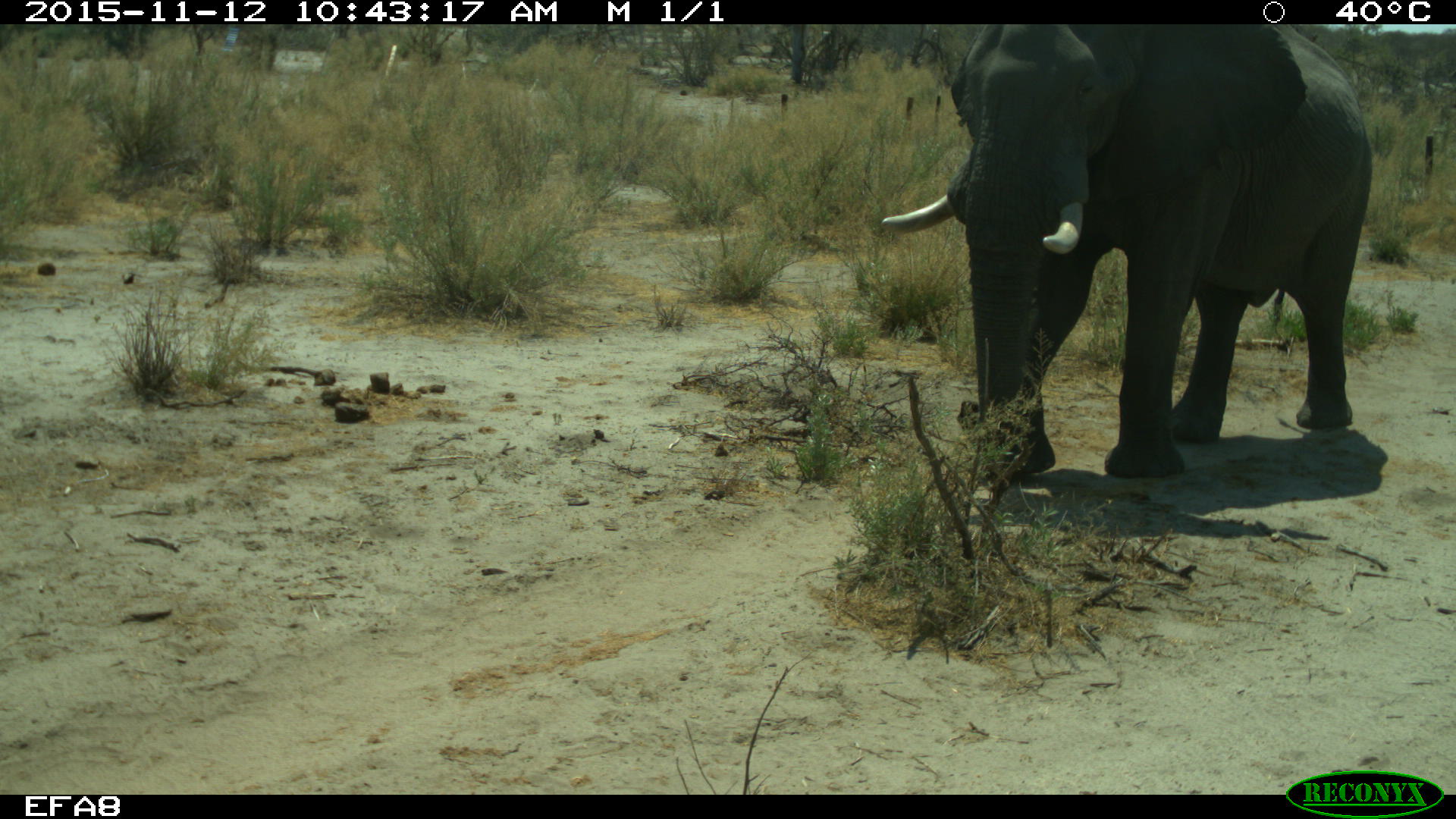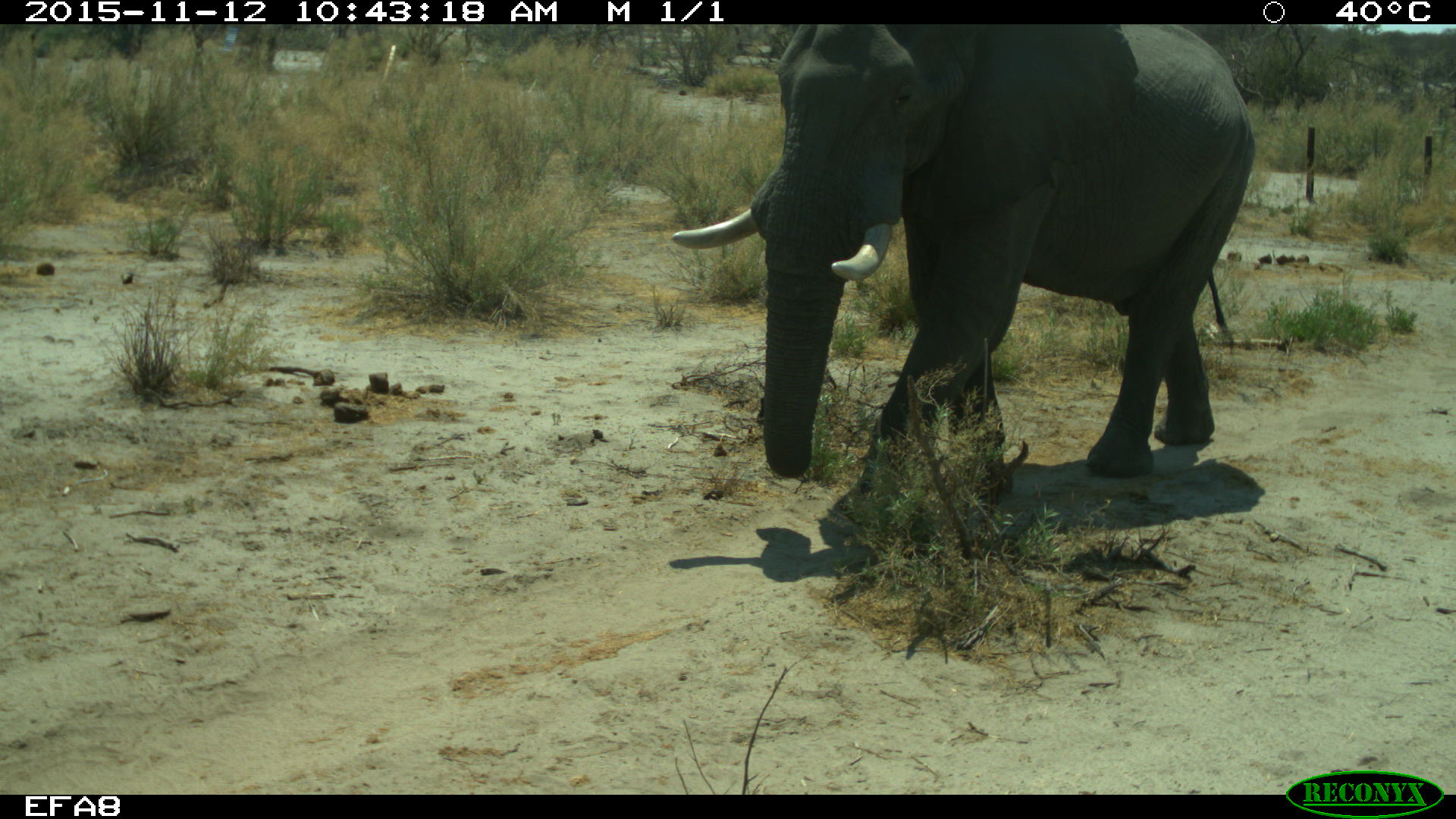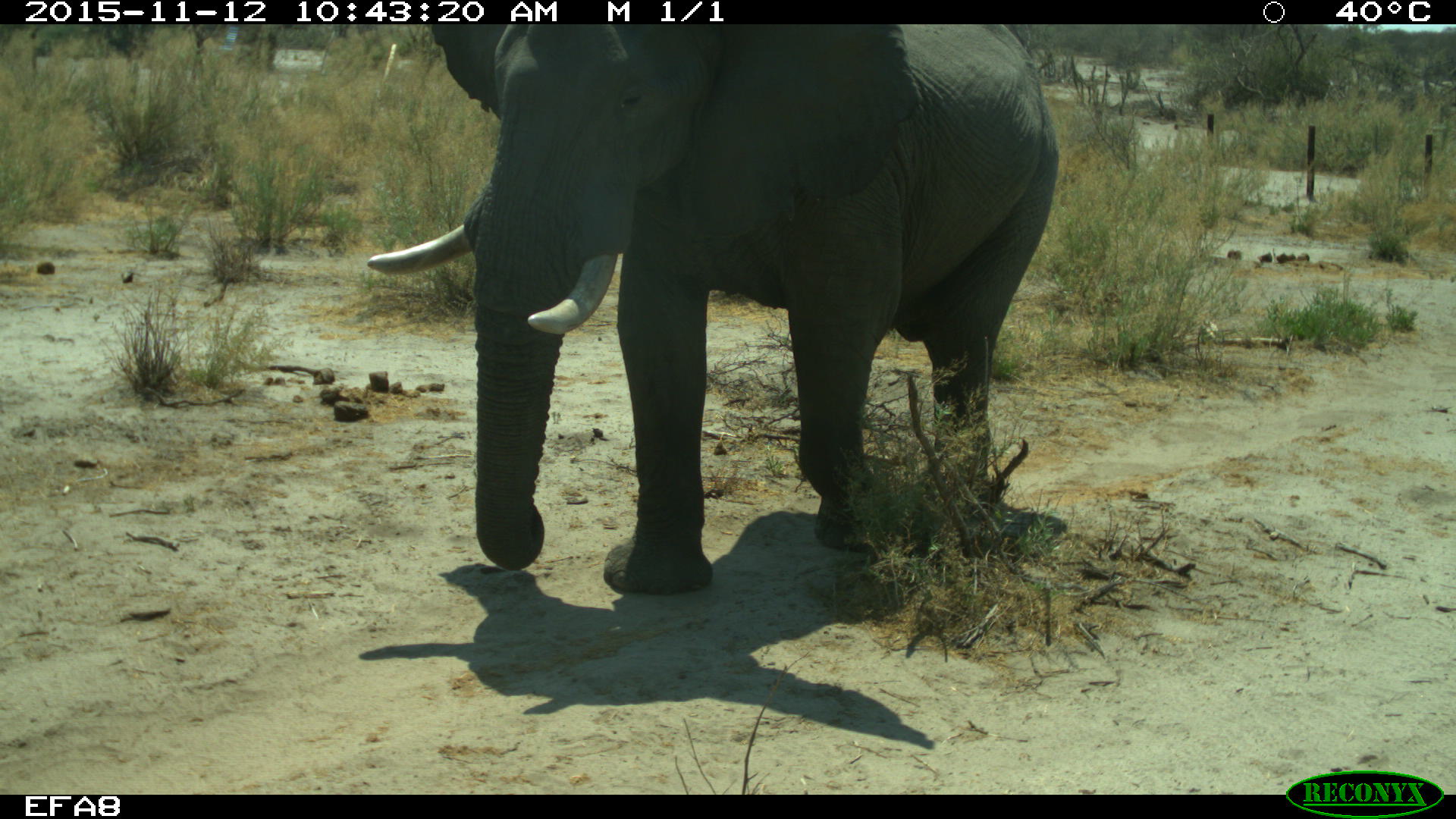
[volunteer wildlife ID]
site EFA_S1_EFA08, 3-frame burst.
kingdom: Animalia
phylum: Chordata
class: Mammalia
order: Proboscidea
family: Elephantidae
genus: Loxodonta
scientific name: Loxodonta africana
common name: african bush elephant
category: elephant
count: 1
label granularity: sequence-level